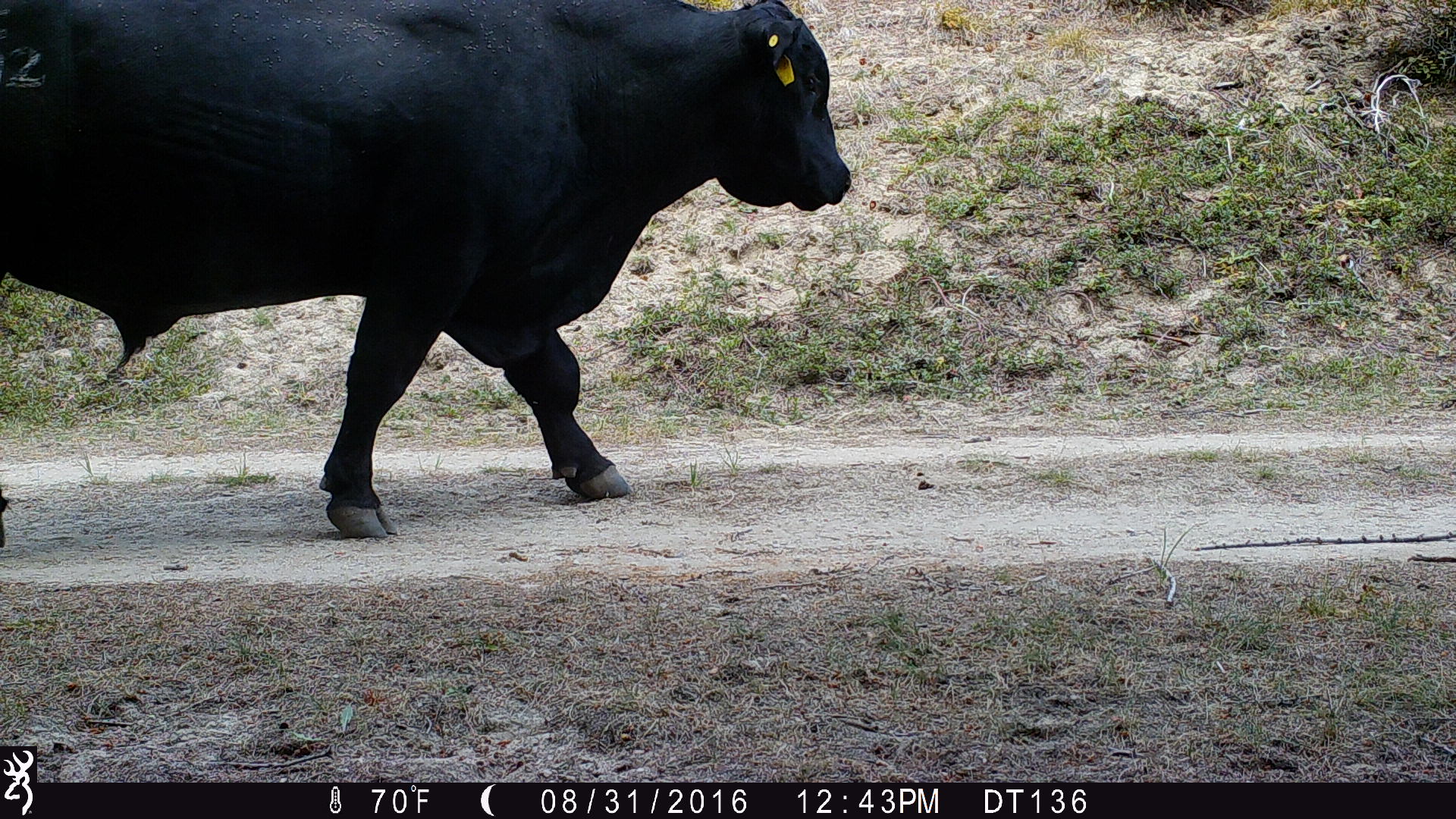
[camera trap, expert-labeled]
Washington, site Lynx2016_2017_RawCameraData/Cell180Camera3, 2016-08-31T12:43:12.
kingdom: Animalia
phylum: Chordata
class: Mammalia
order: Artiodactyla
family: Bovidae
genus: Bos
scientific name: Bos taurus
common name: domestic cattle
Domestic cattle (Bos taurus). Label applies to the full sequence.